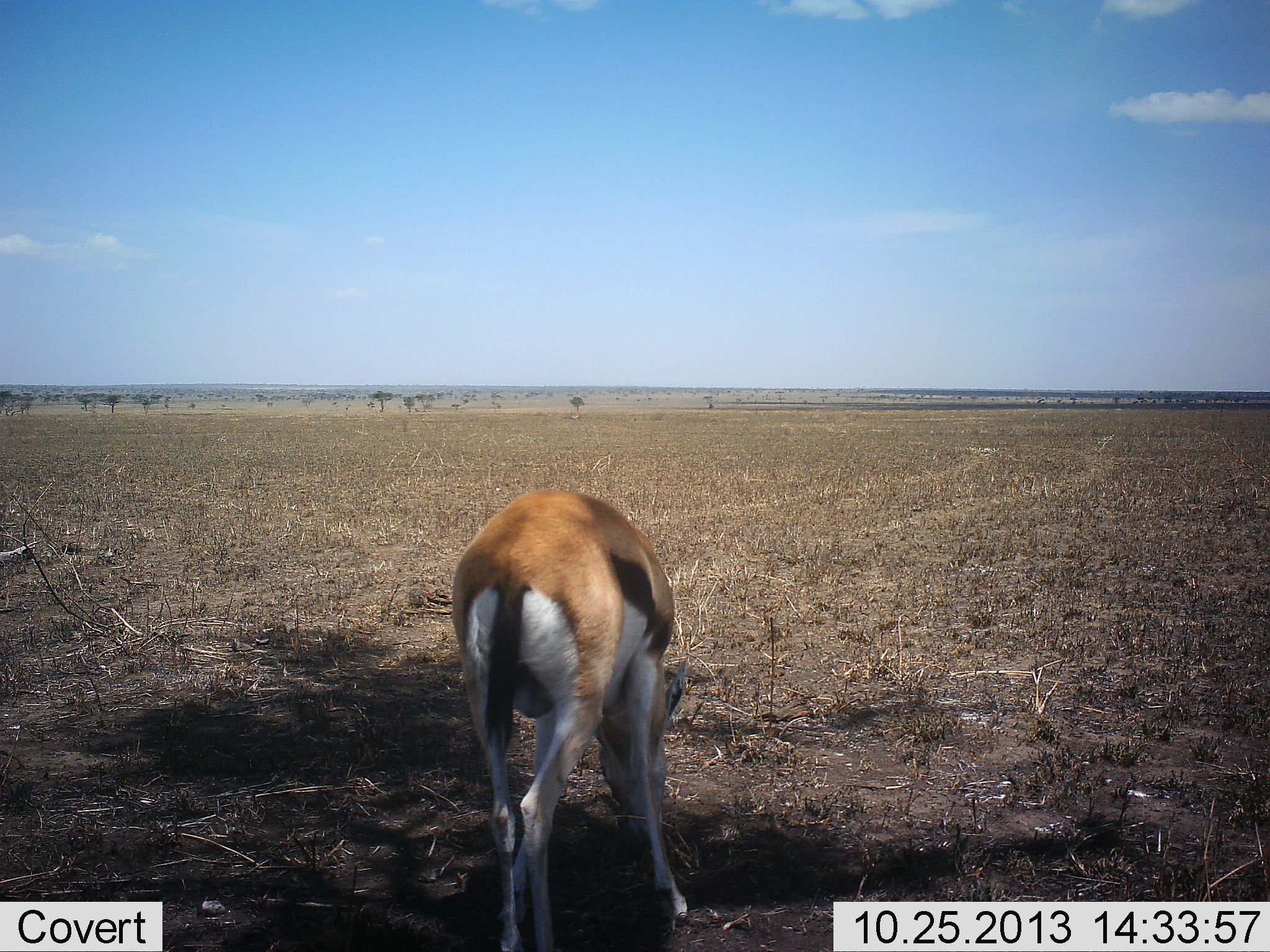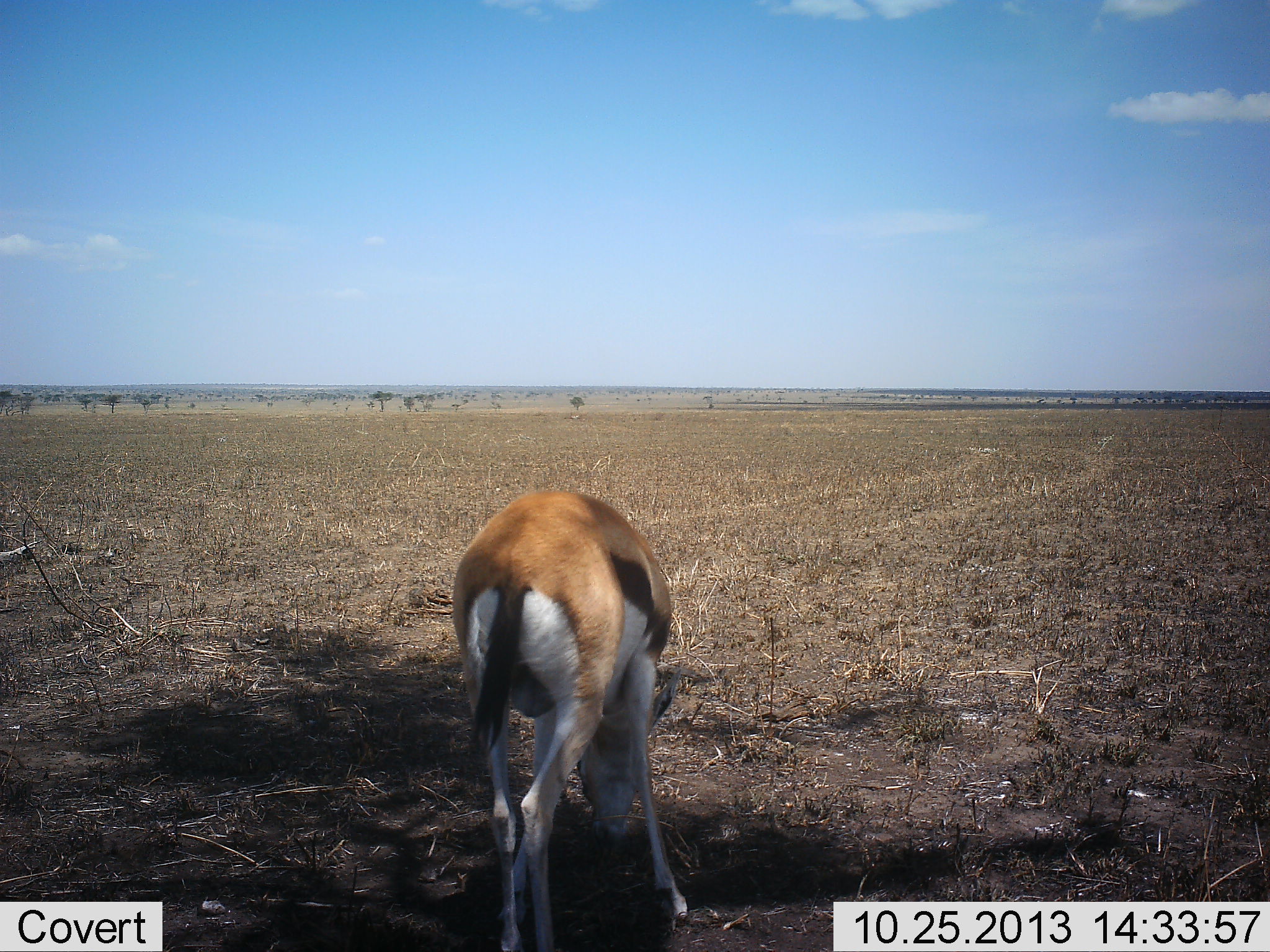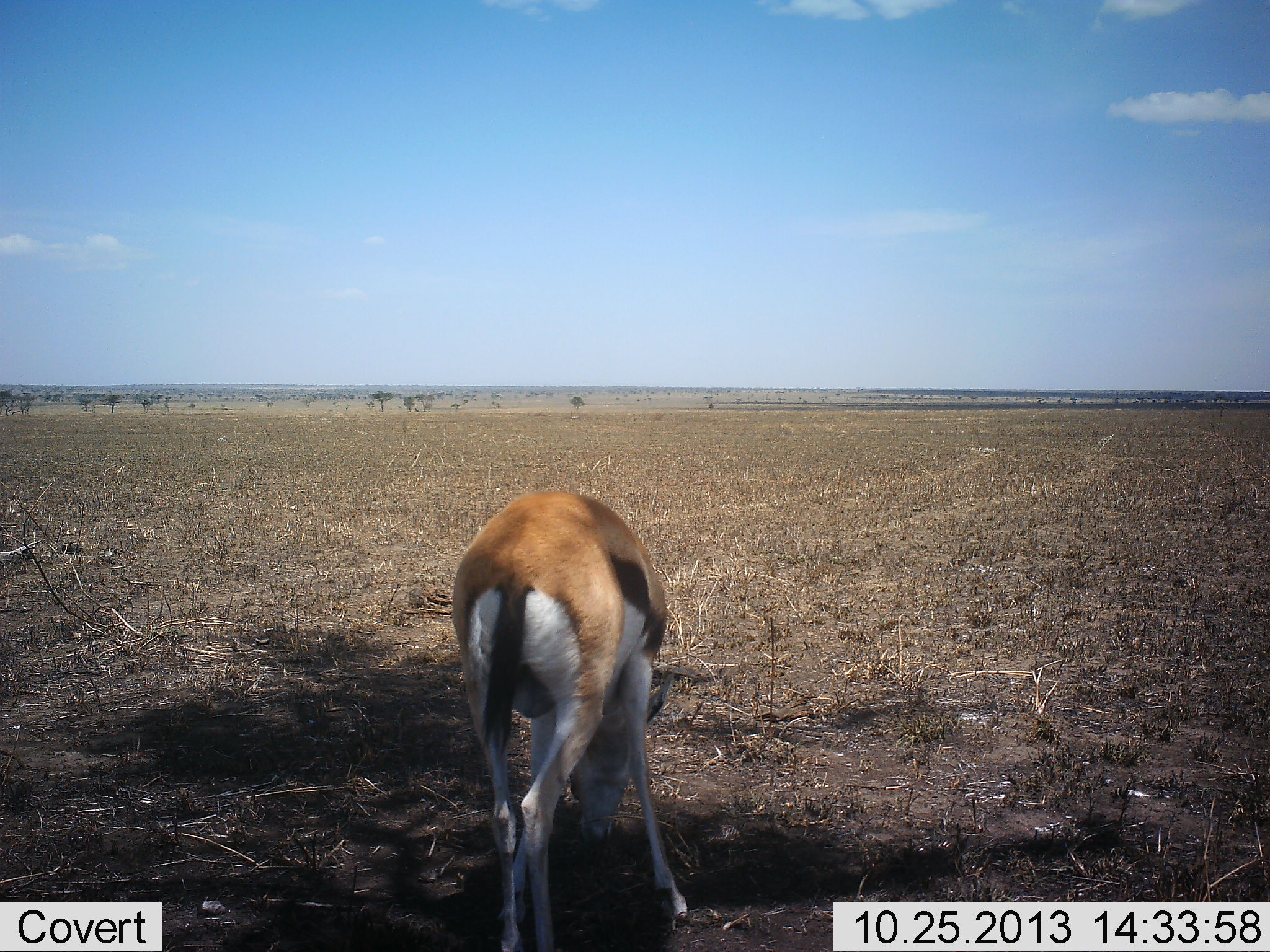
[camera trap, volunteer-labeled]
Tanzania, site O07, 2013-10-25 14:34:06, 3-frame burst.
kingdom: Animalia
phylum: Chordata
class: Mammalia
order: Artiodactyla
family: Bovidae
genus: Eudorcas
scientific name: Eudorcas thomsonii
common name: thomson's gazelle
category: gazellethomsons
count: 1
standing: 30%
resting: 10%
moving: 0%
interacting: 0%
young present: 0%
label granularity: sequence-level